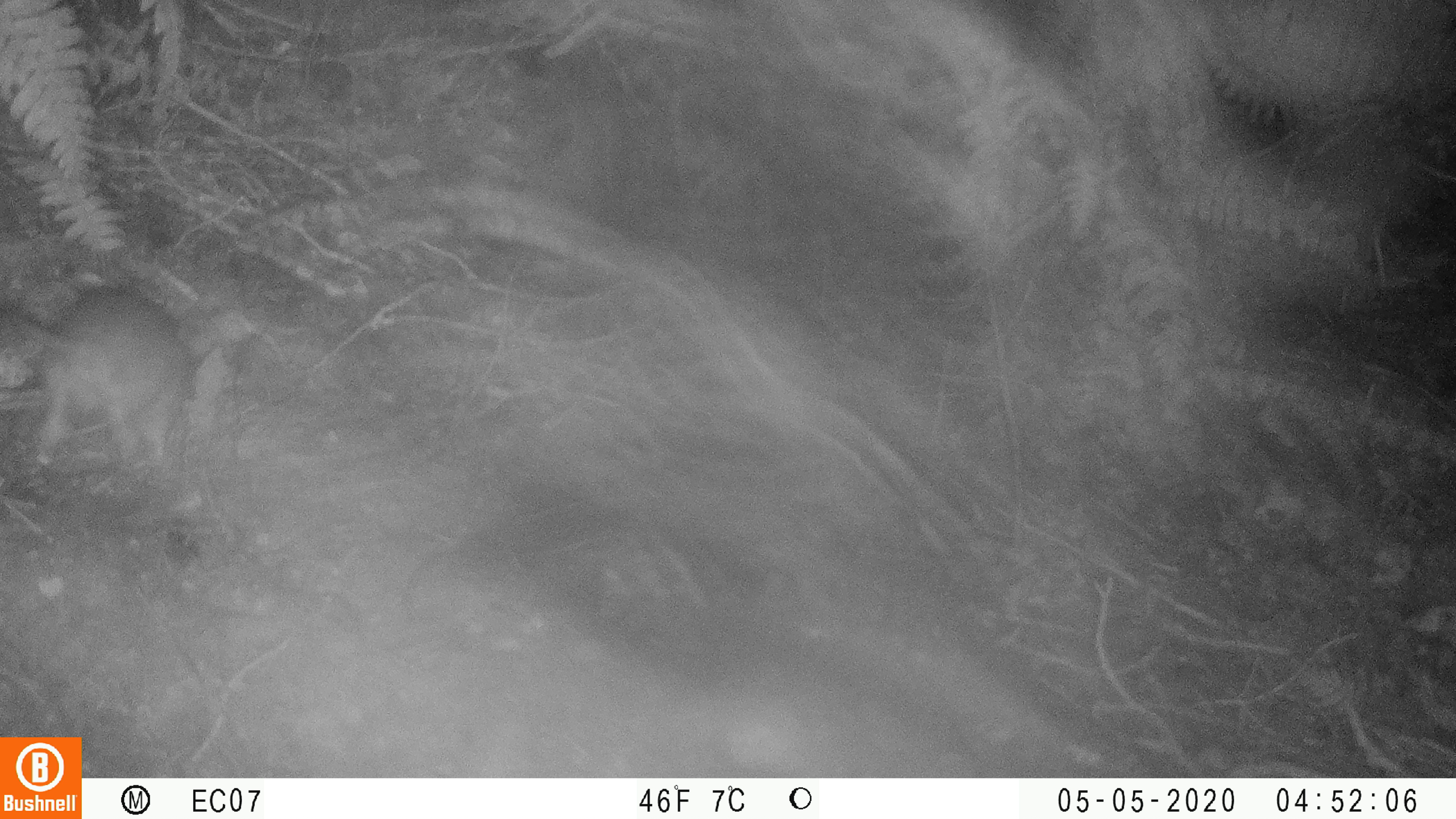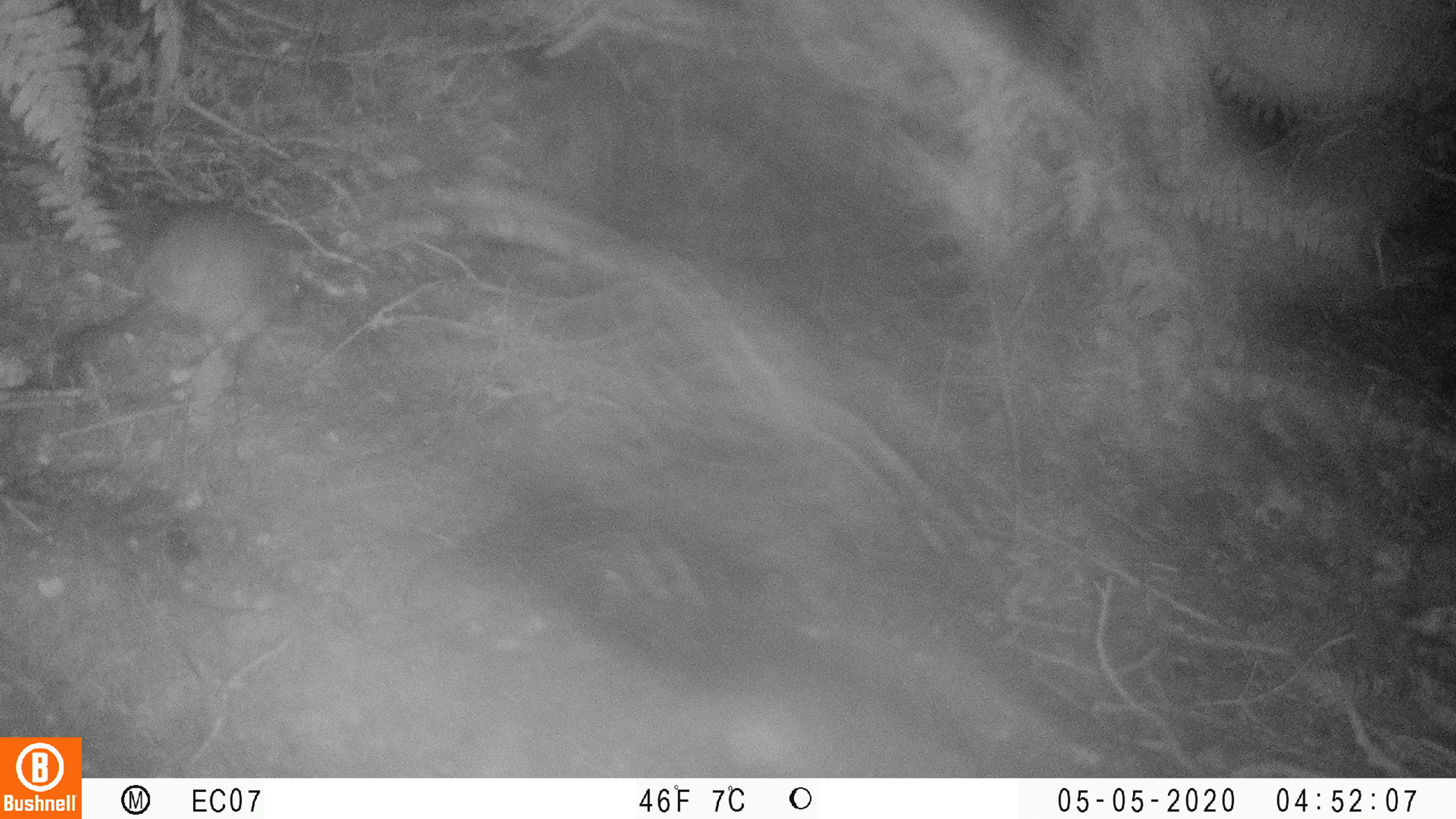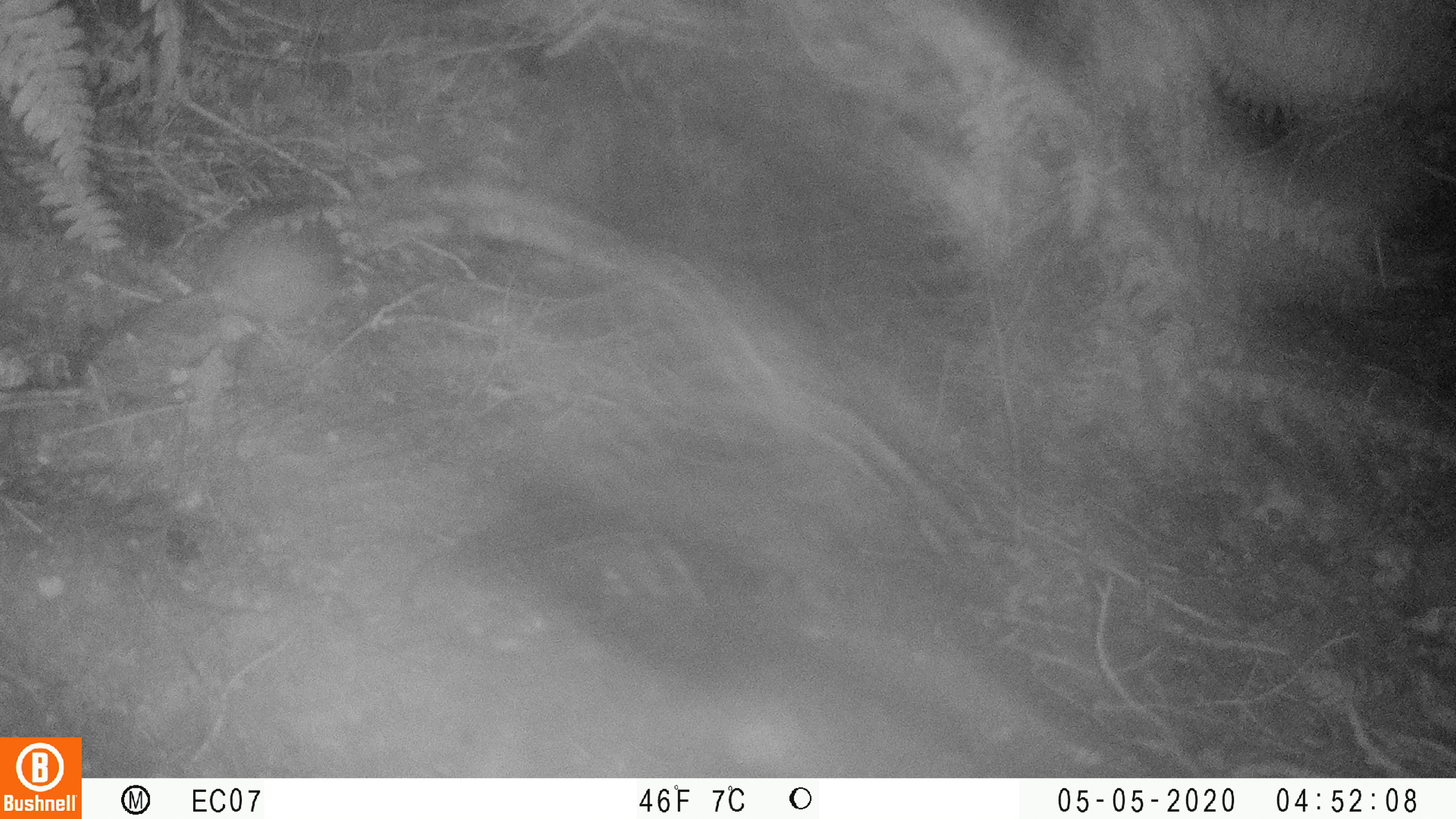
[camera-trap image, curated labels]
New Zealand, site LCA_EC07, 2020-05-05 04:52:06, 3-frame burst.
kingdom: Animalia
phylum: Chordata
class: Mammalia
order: Rodentia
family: Muridae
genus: Rattus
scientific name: Rattus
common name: rat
Rat (Rattus).